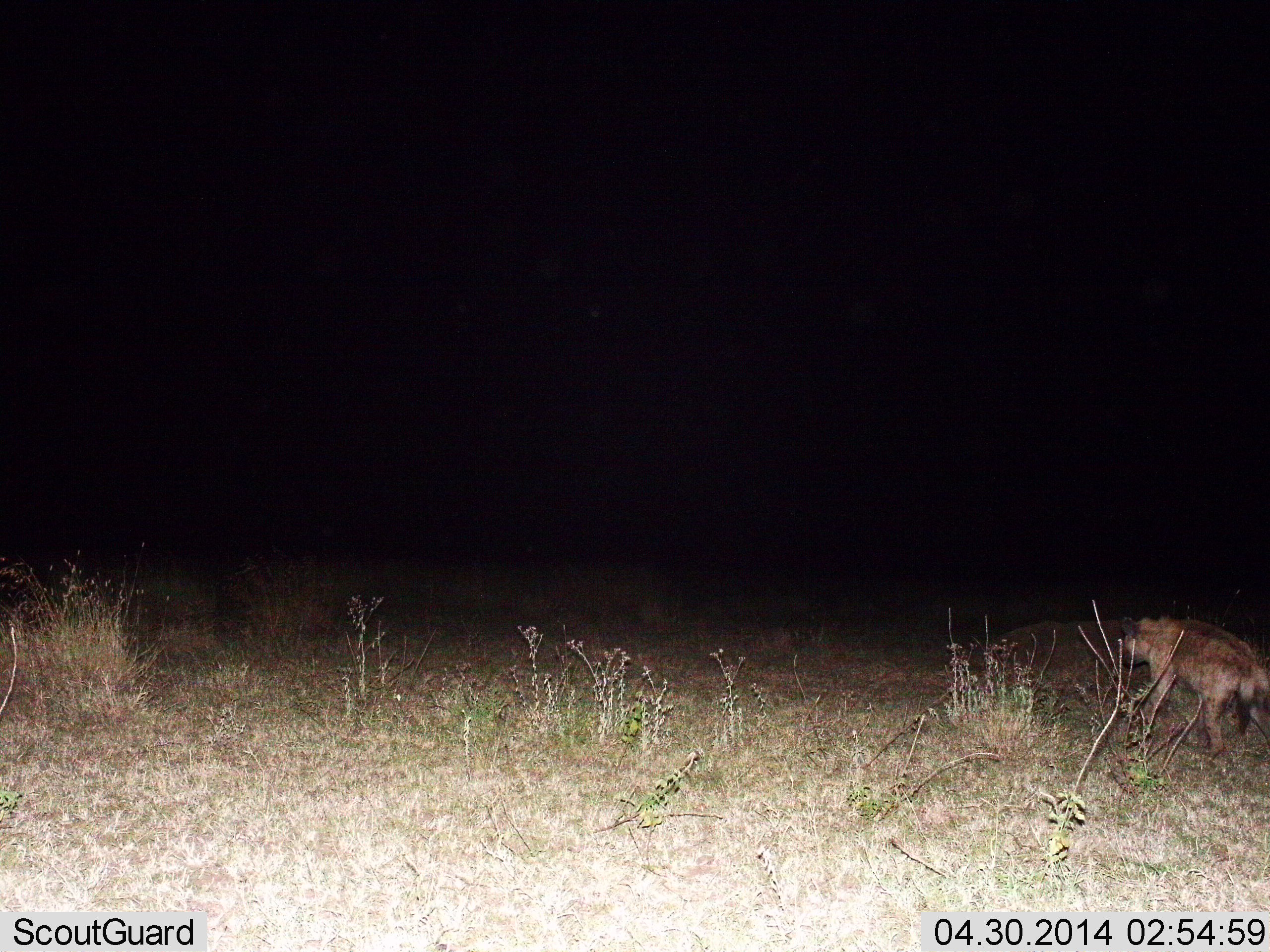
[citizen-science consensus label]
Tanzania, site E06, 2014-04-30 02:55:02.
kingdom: Animalia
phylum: Chordata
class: Mammalia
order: Carnivora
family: Hyaenidae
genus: Crocuta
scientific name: Crocuta crocuta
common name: spotted hyena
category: hyenaspotted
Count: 1.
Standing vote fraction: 40%.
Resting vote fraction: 0%.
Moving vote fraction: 60%.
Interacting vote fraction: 0%.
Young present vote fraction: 0%.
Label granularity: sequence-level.